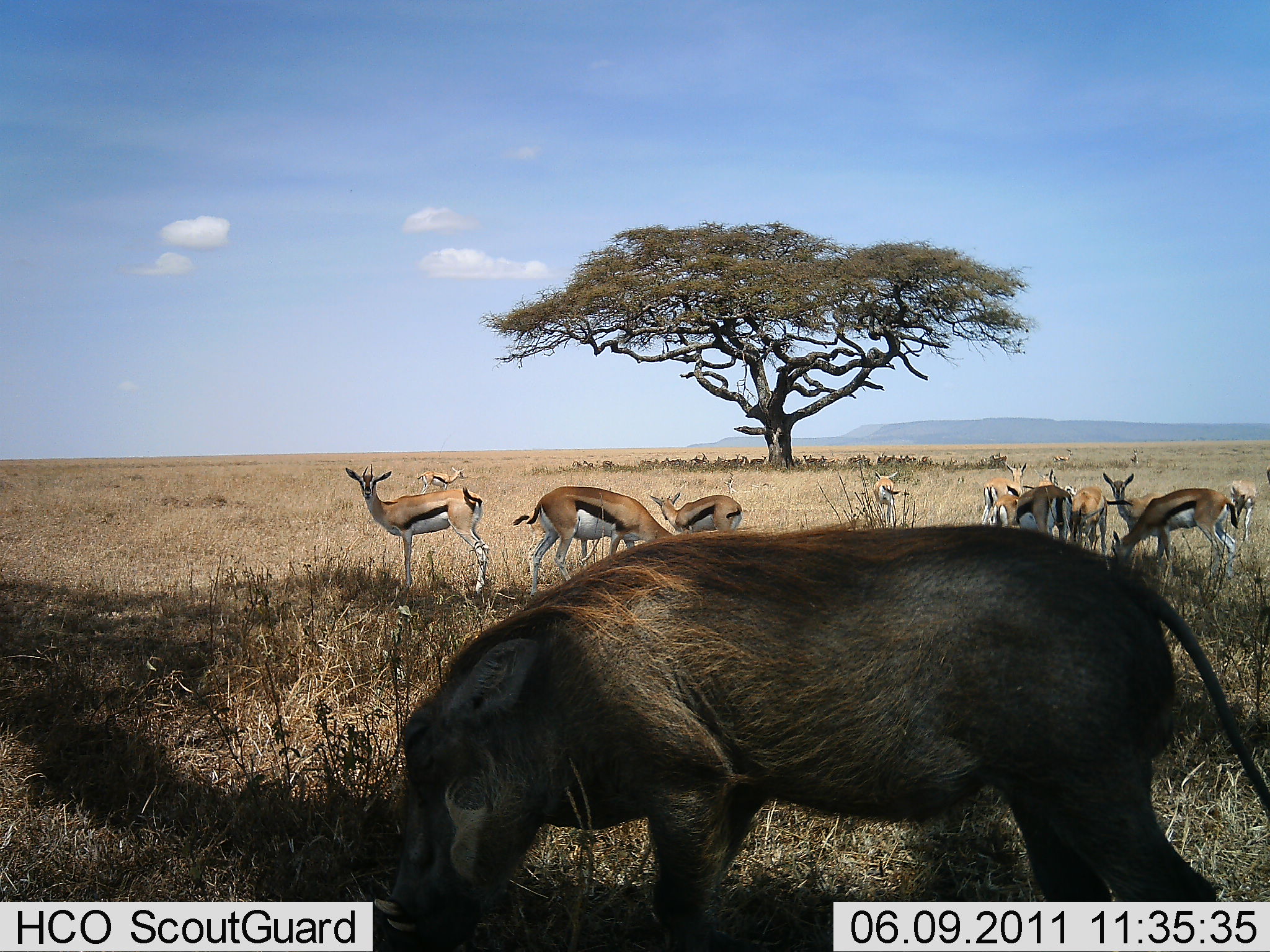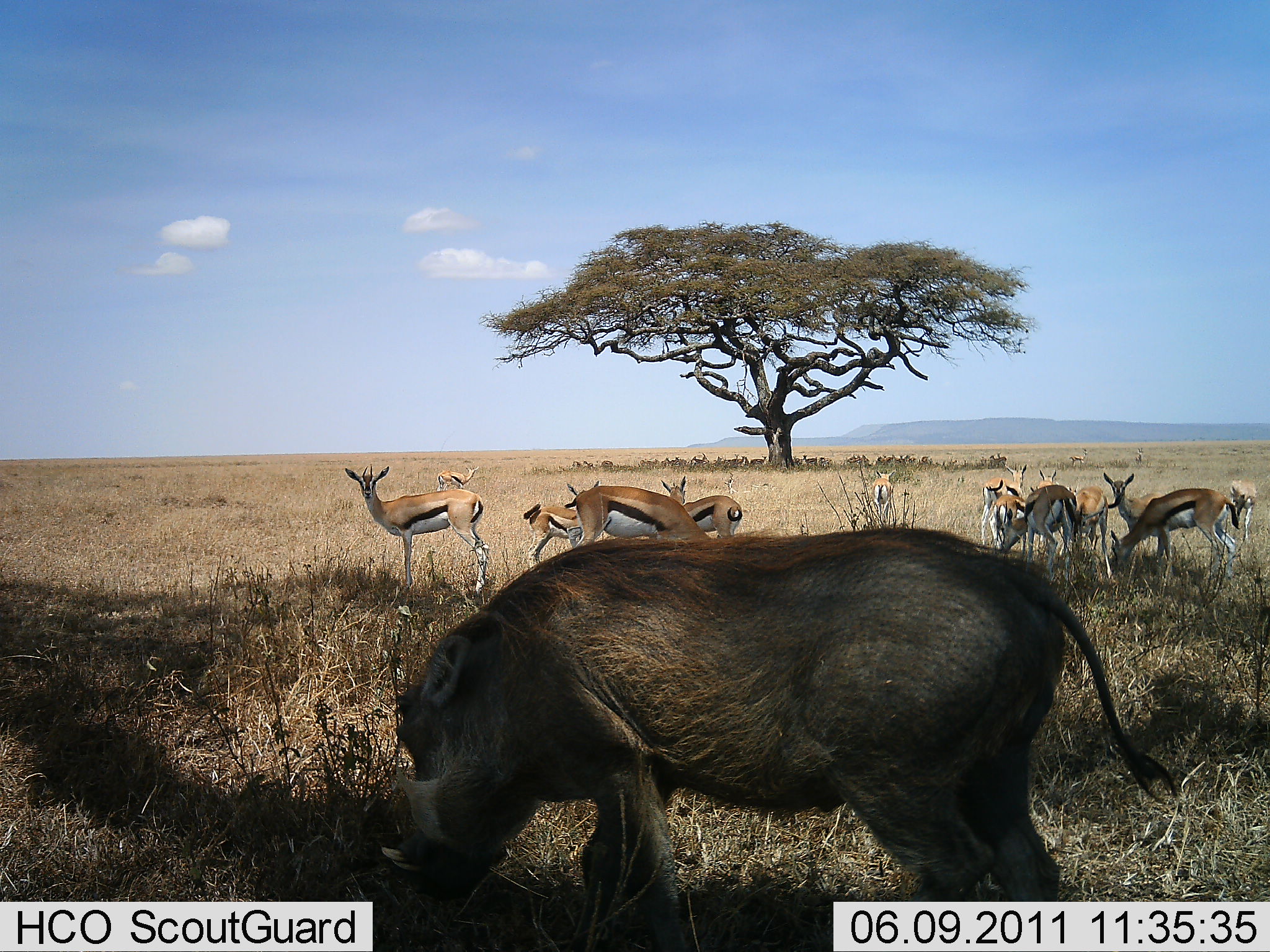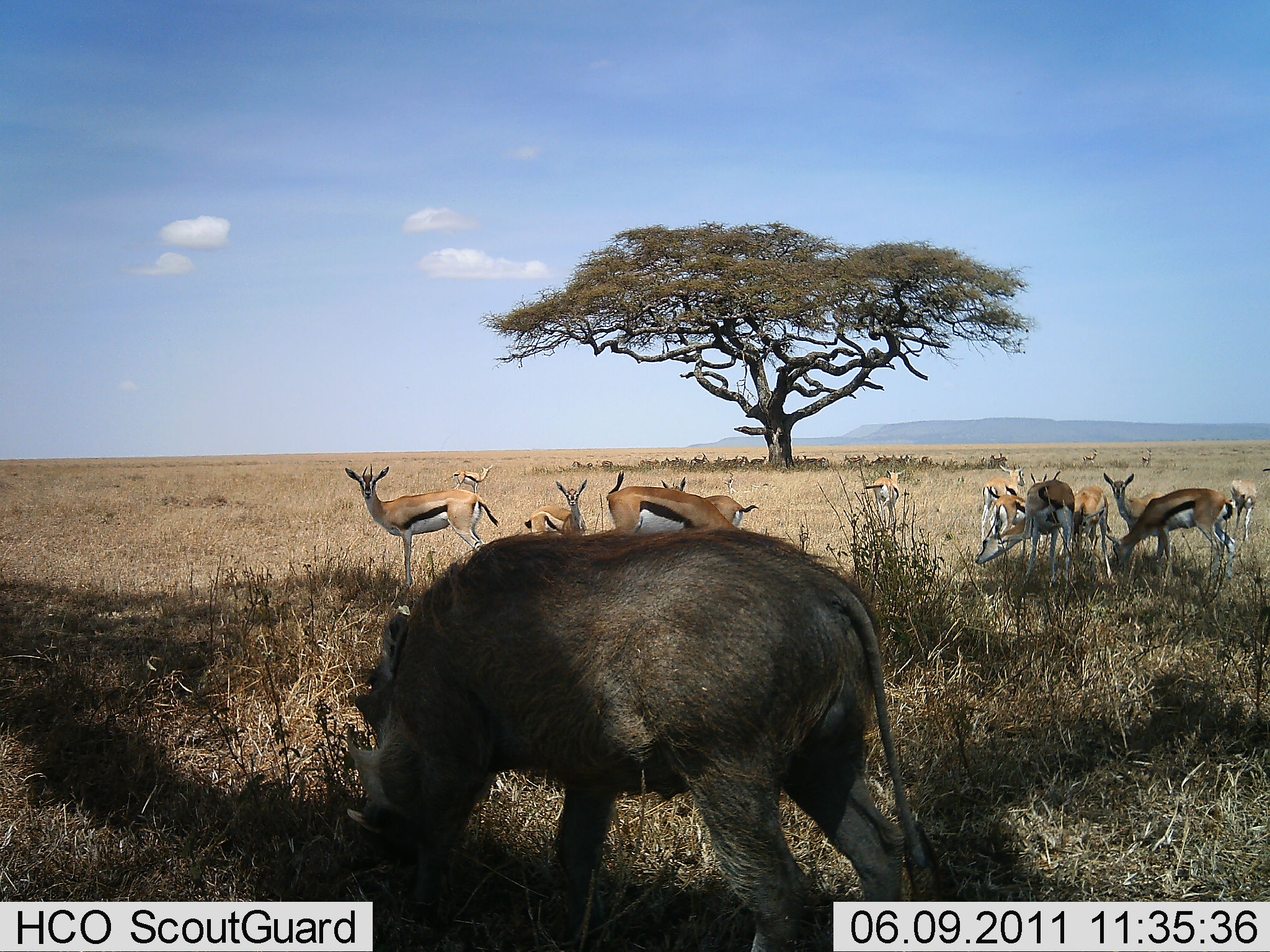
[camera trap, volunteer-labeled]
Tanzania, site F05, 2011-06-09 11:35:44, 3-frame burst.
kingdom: Animalia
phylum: Chordata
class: Mammalia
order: Artiodactyla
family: Bovidae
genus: Eudorcas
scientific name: Eudorcas thomsonii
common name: thomson's gazelle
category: gazellethomsons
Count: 11-50.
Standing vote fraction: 91%.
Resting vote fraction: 18%.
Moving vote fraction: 18%.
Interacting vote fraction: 0%.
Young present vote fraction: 18%.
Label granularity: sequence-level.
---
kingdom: Animalia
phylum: Chordata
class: Mammalia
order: Artiodactyla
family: Suidae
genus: Phacochoerus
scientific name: Phacochoerus africanus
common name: warthog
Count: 1.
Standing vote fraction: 9%.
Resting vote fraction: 0%.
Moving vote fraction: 9%.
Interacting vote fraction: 0%.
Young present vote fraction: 0%.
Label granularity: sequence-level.